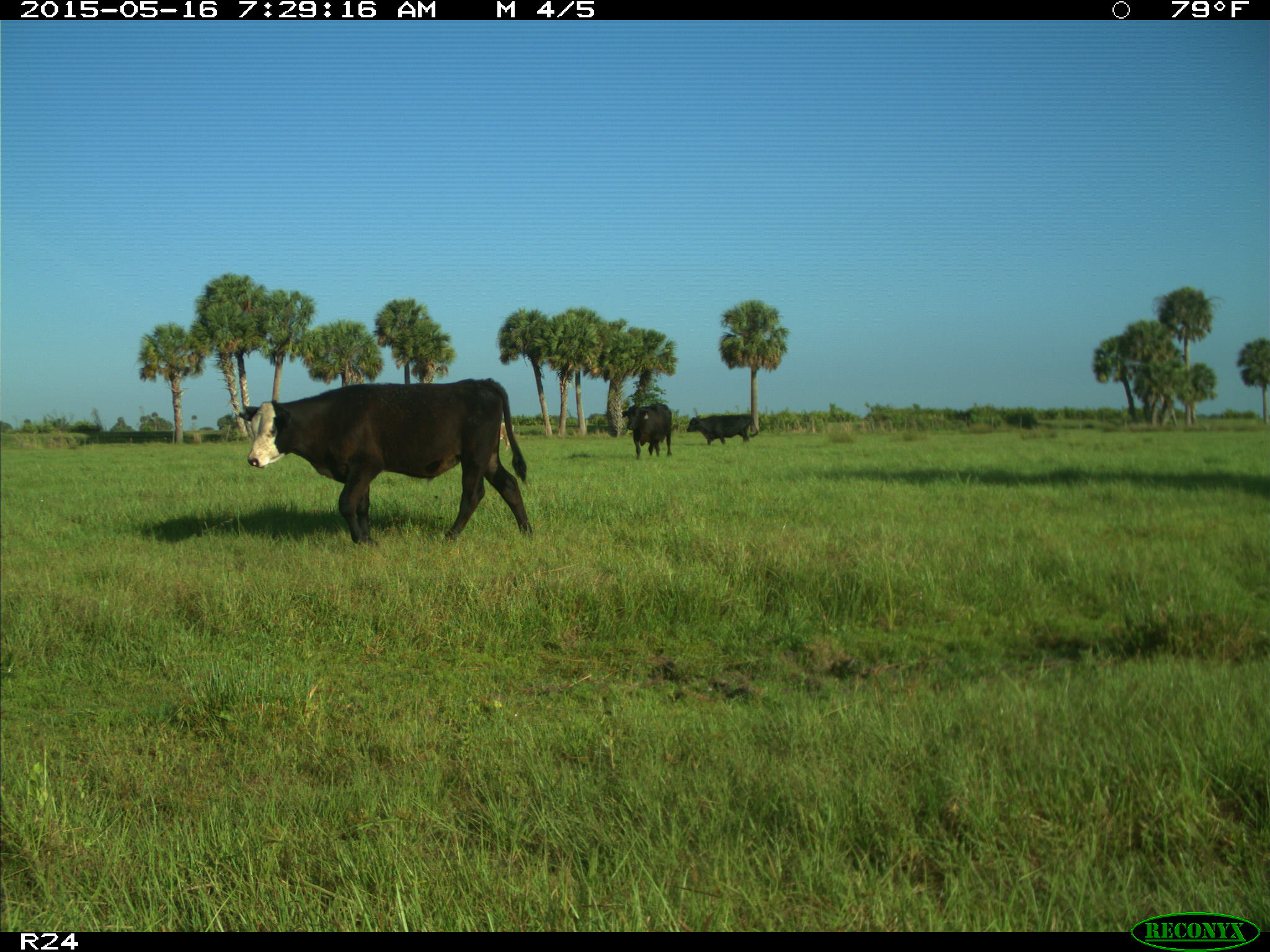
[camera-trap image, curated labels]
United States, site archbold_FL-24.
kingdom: Animalia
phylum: Chordata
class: Mammalia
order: Artiodactyla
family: Bovidae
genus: Bos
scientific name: Bos taurus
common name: domestic cow